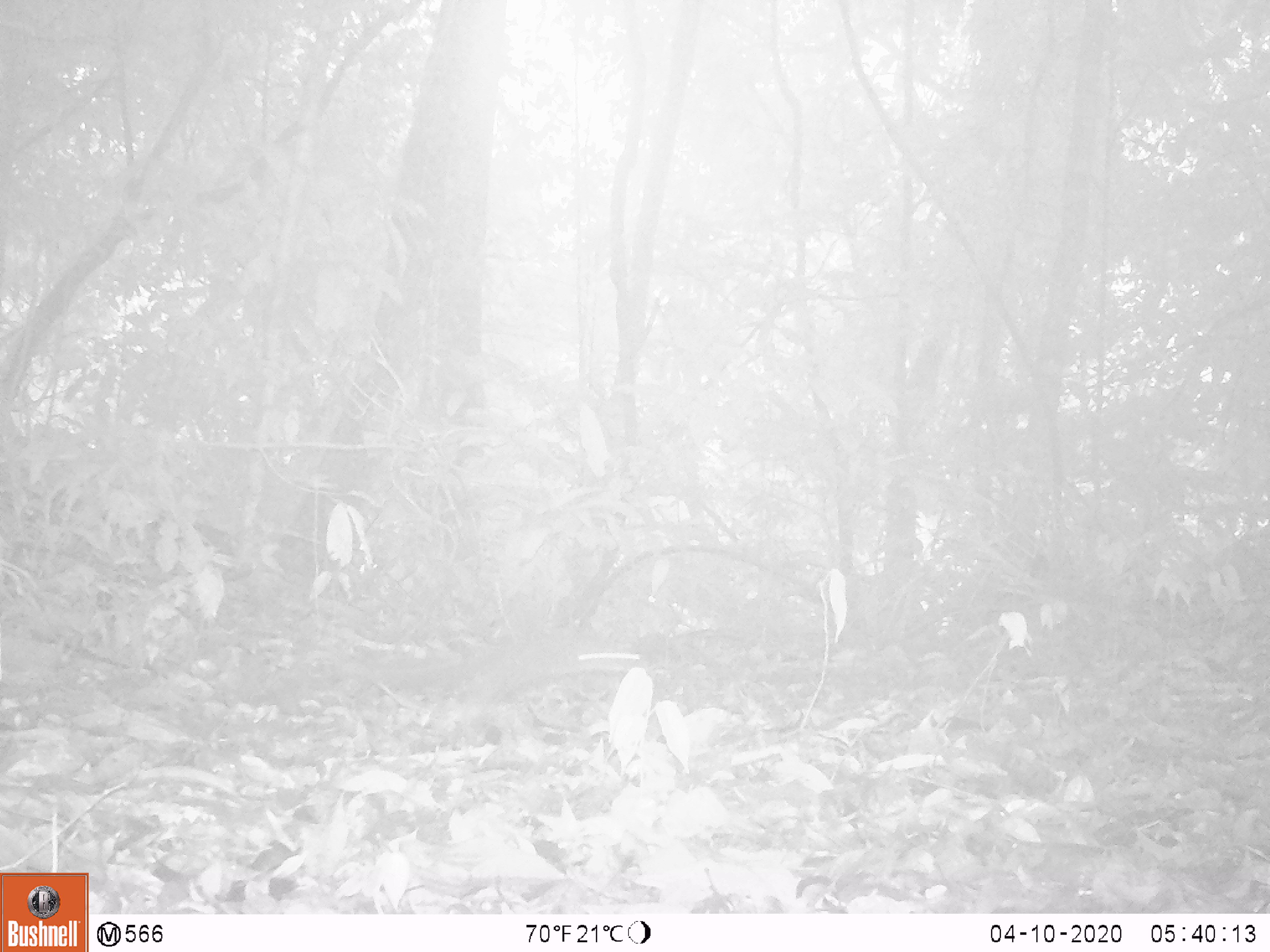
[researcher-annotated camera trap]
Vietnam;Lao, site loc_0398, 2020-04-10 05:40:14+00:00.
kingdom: Animalia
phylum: Chordata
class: Mammalia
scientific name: Mammalia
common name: mammal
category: unidentified small mammal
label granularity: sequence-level